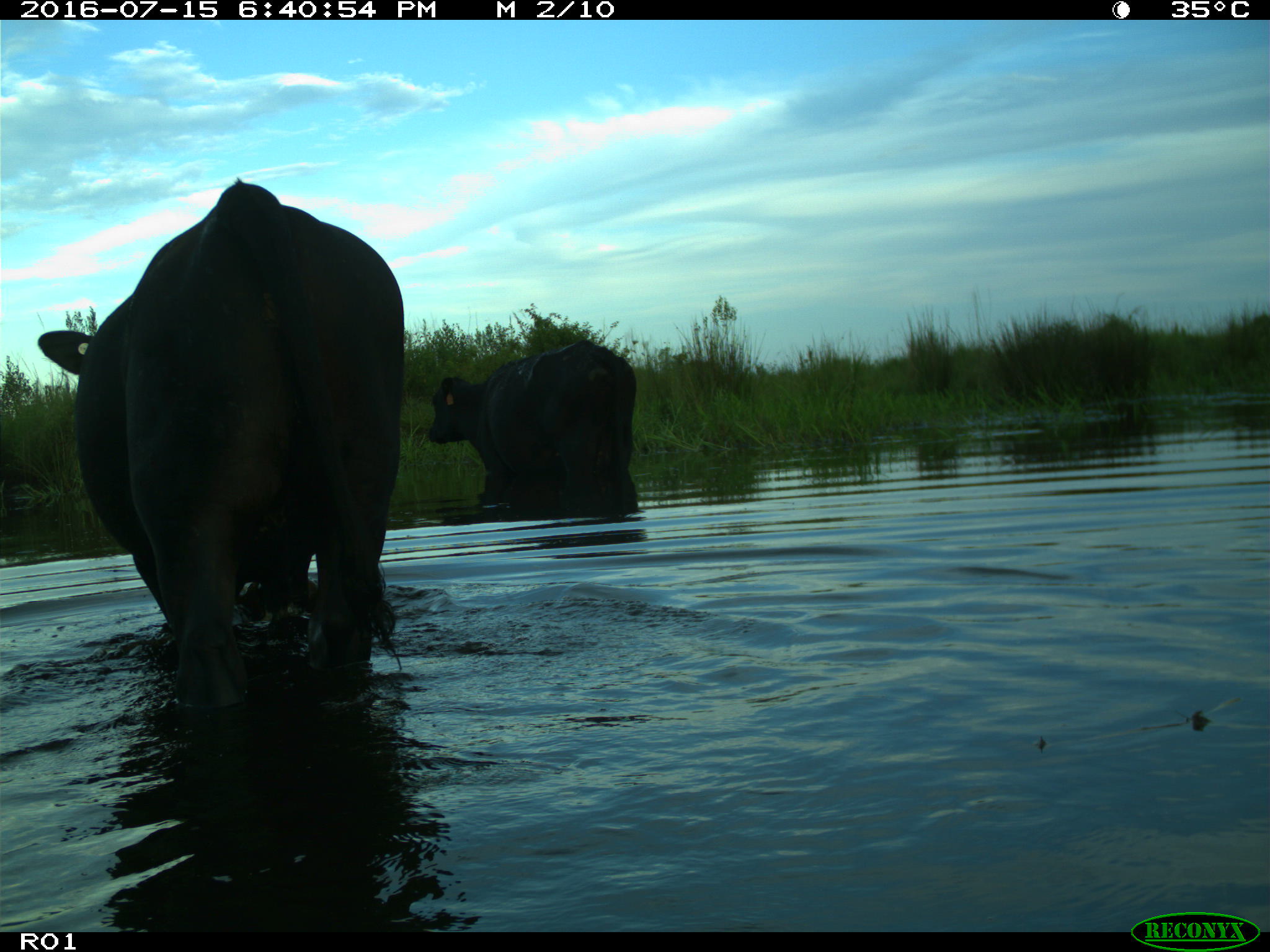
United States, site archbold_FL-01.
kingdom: Animalia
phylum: Chordata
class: Mammalia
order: Artiodactyla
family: Bovidae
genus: Bos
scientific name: Bos taurus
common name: domestic cow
Bos taurus (domestic cow).